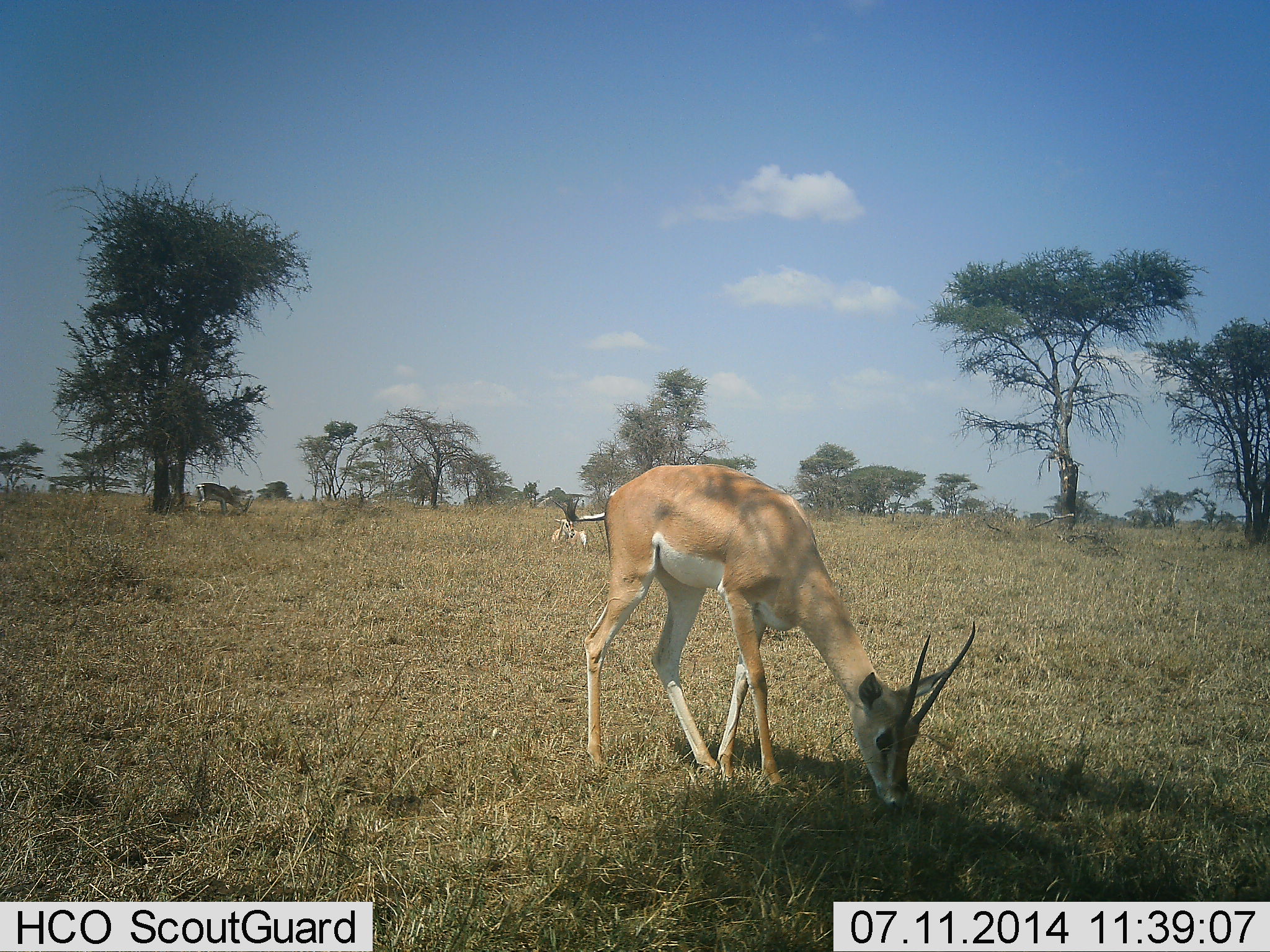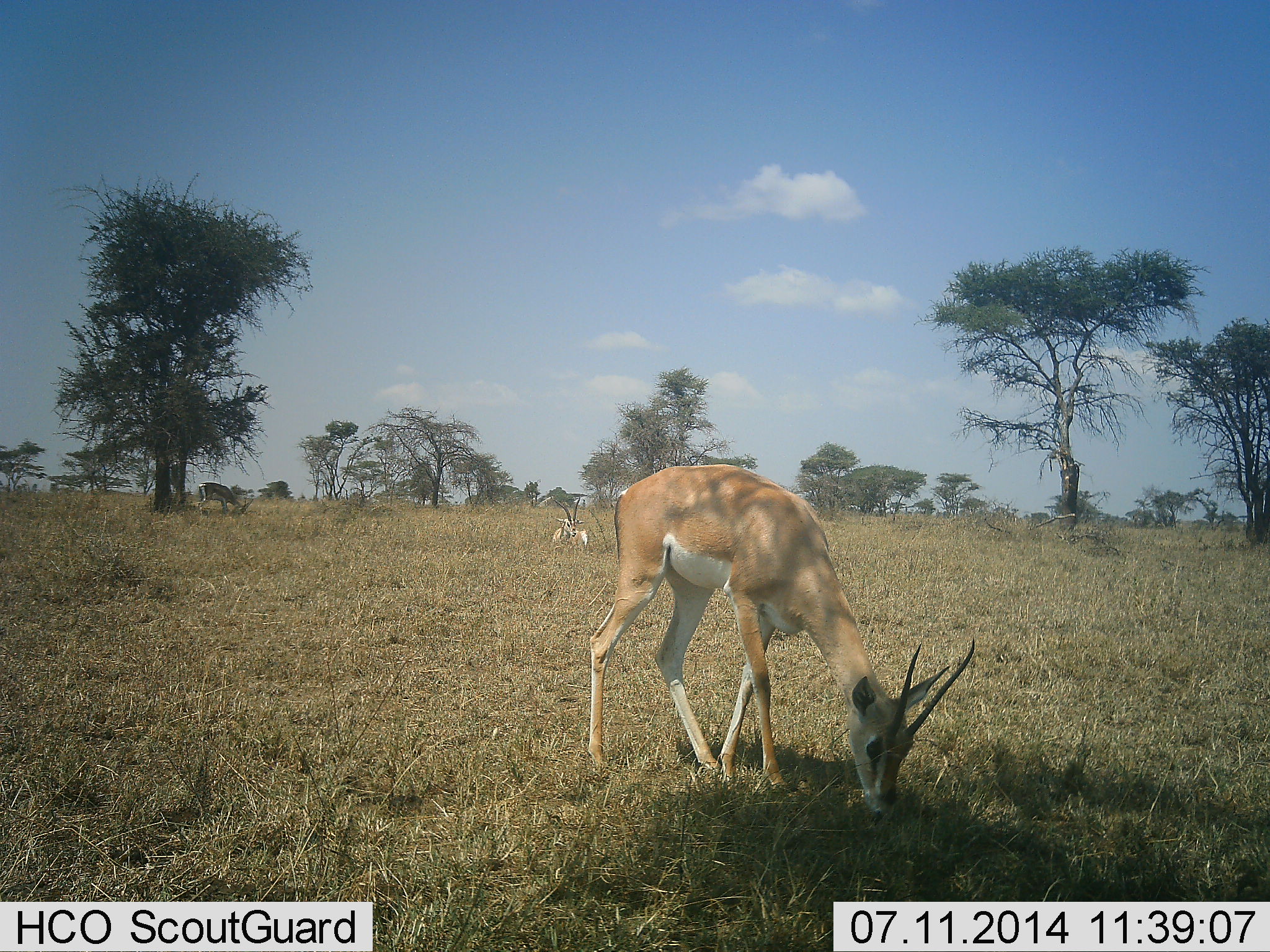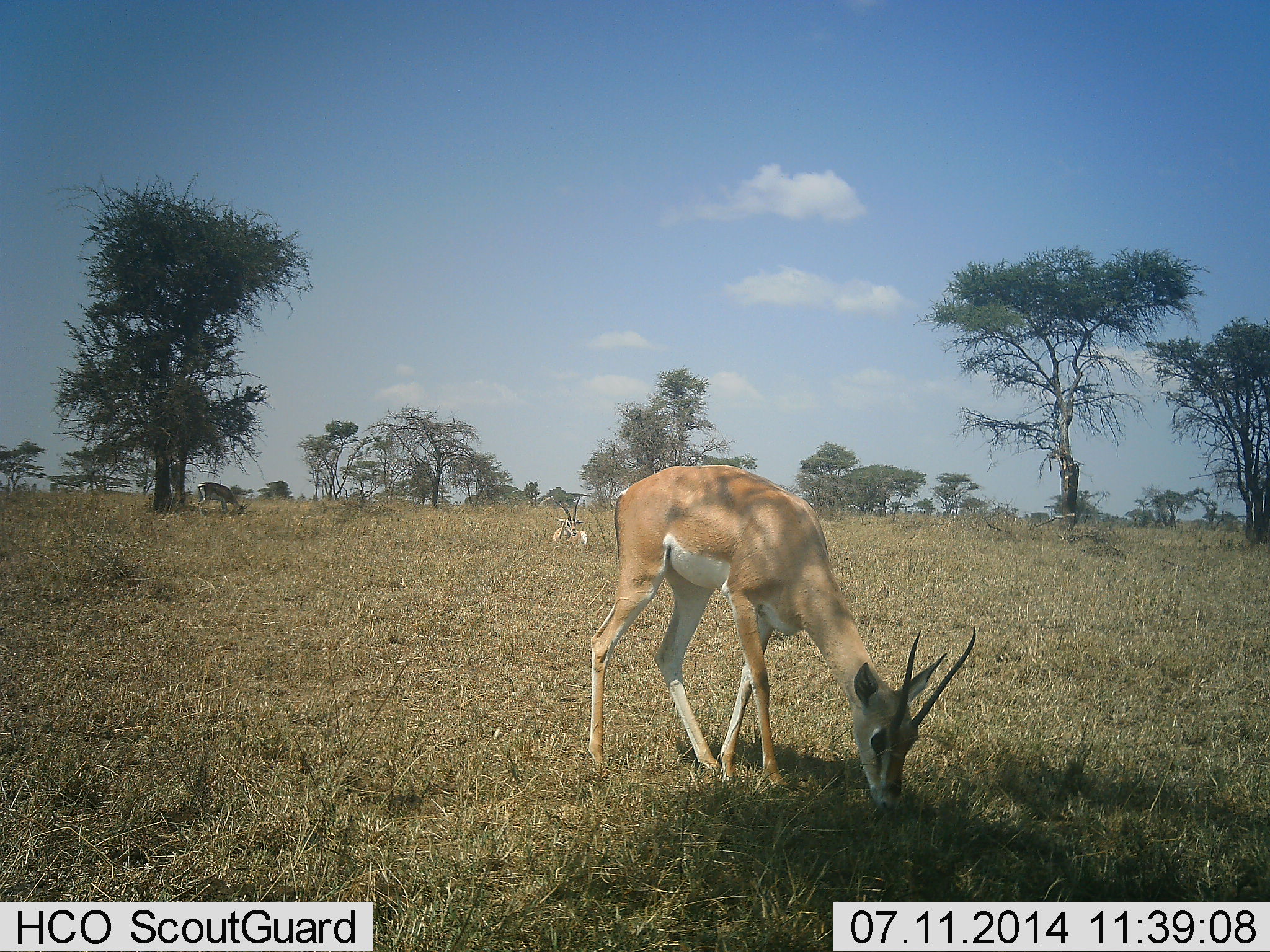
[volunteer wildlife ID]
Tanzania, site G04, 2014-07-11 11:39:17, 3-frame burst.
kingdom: Animalia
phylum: Chordata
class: Mammalia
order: Artiodactyla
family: Bovidae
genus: Nanger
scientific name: Nanger granti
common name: grant's gazelle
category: gazellegrants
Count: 2.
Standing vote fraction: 18%.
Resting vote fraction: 64%.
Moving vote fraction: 0%.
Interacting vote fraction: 0%.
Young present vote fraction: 0%.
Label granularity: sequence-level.